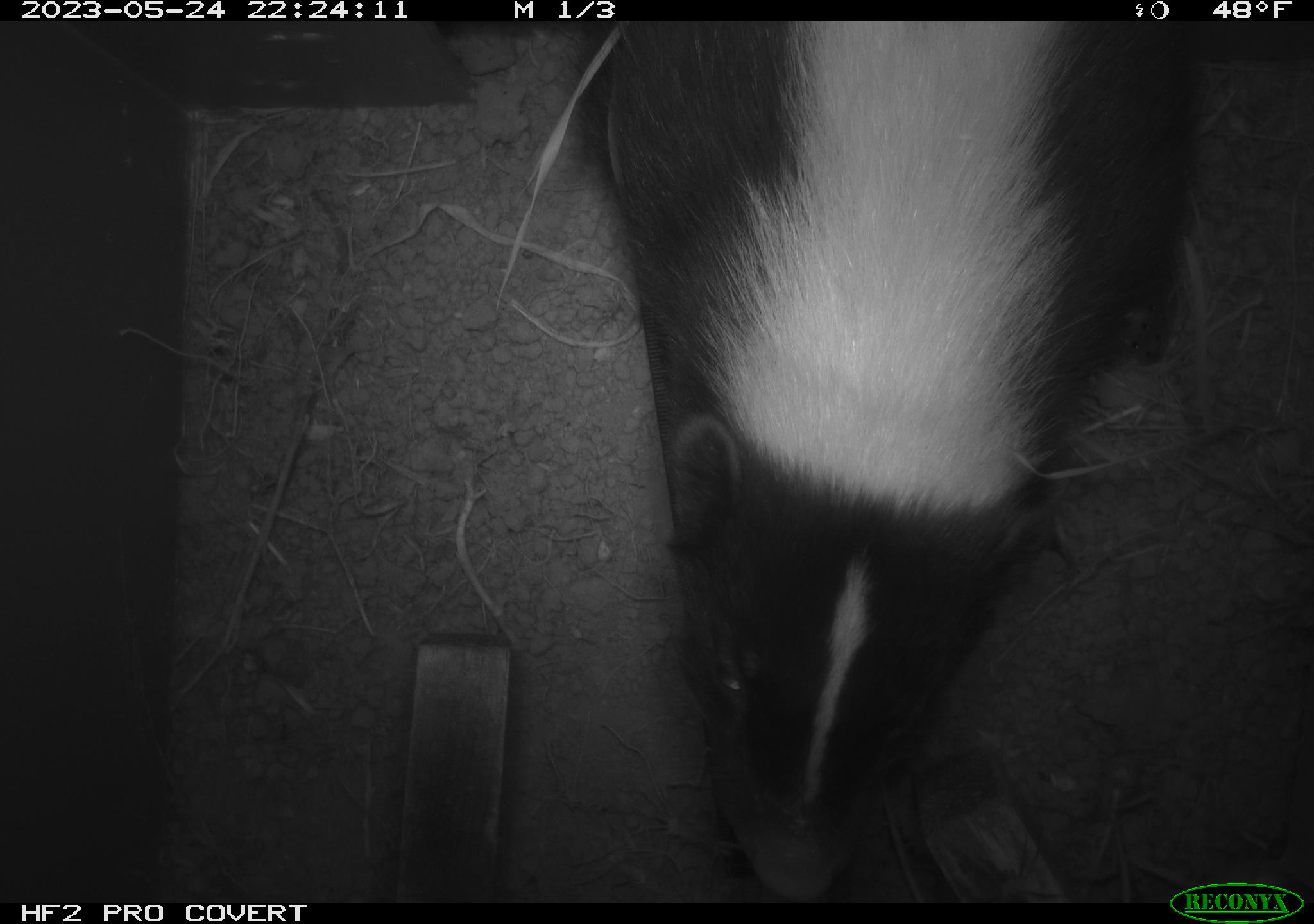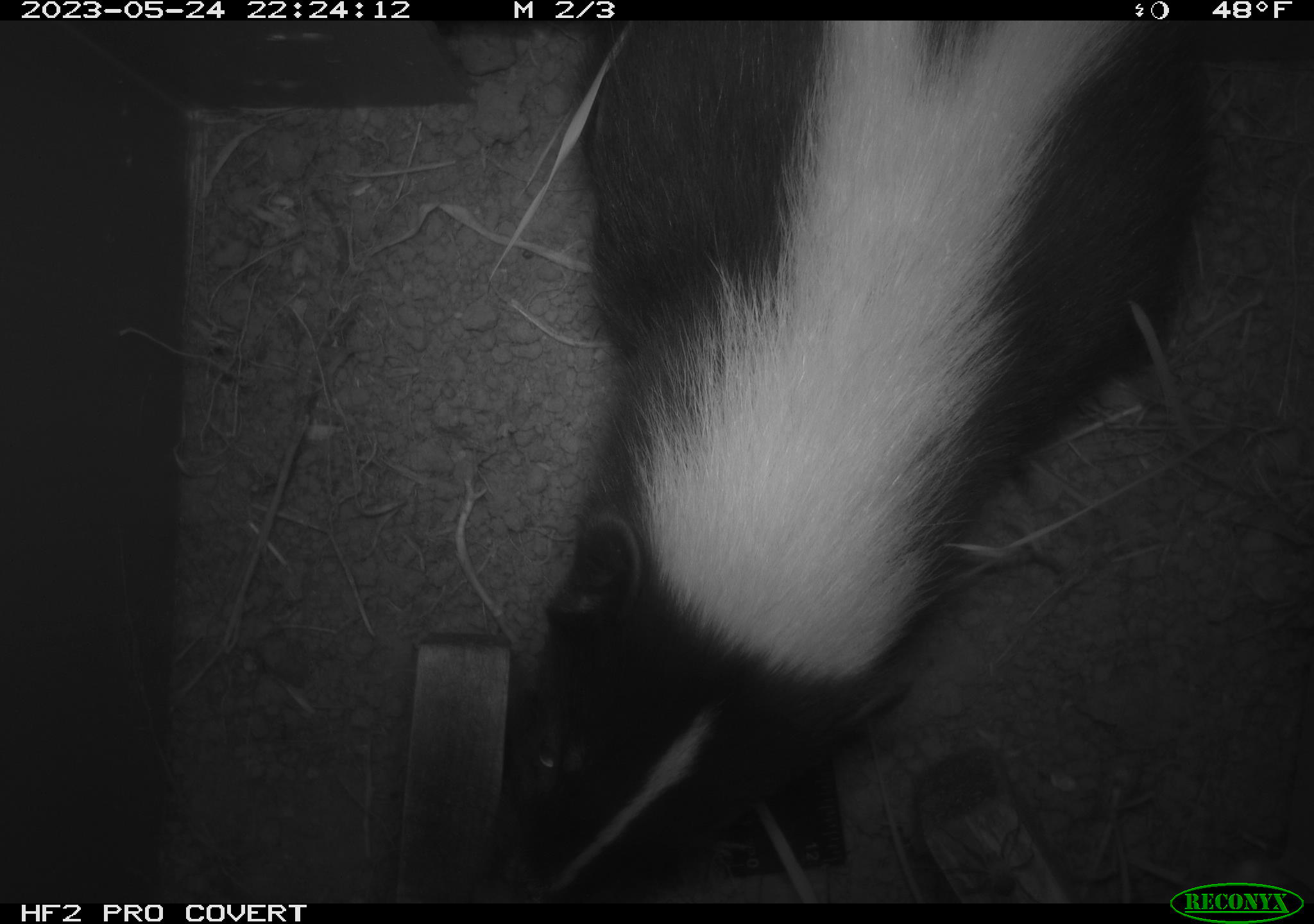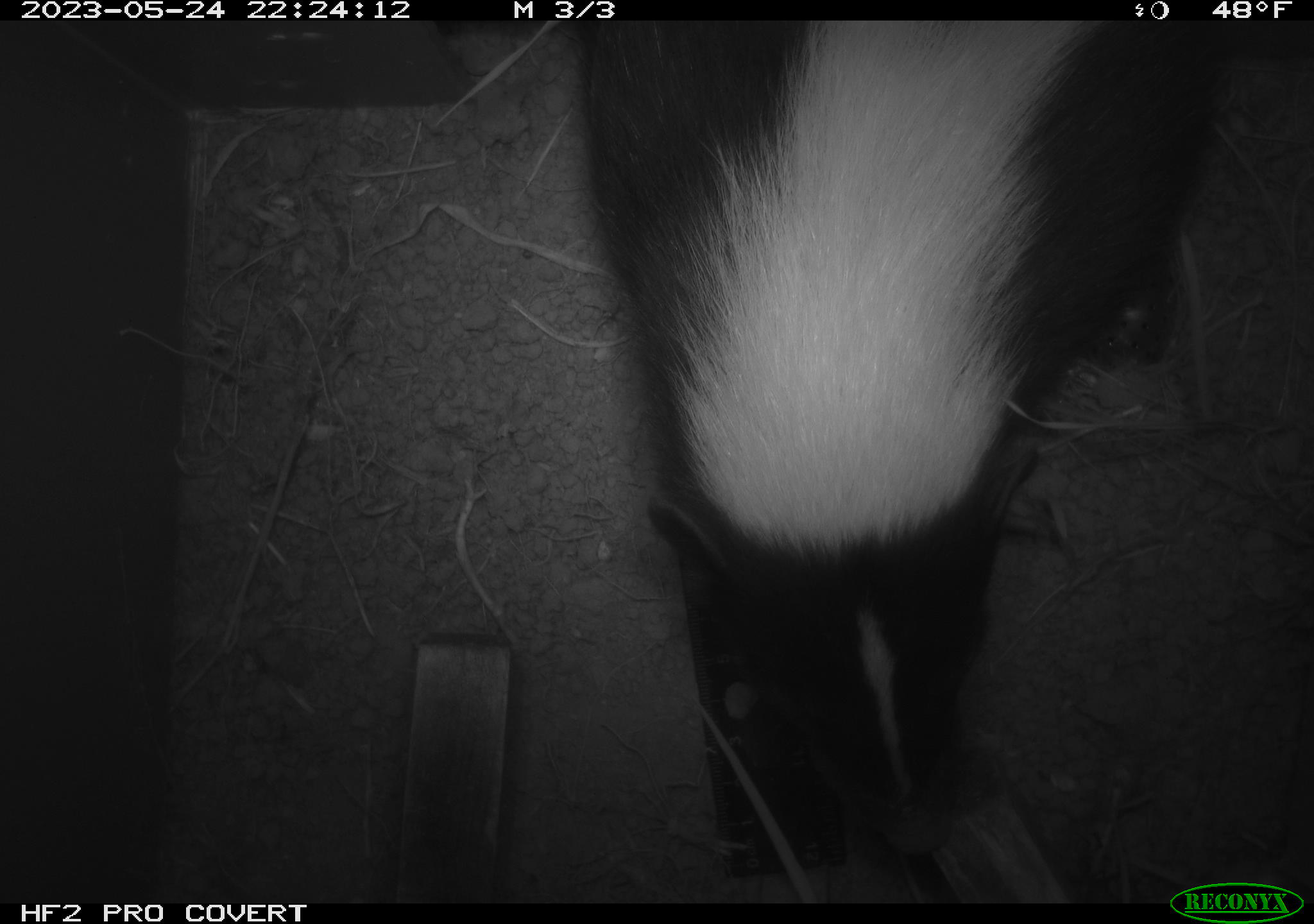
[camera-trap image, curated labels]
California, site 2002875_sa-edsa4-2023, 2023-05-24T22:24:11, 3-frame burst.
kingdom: Animalia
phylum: Chordata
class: Mammalia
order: Carnivora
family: Mephitidae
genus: Mephitis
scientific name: Mephitis mephitis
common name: striped skunk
Striped skunk (Mephitis mephitis).